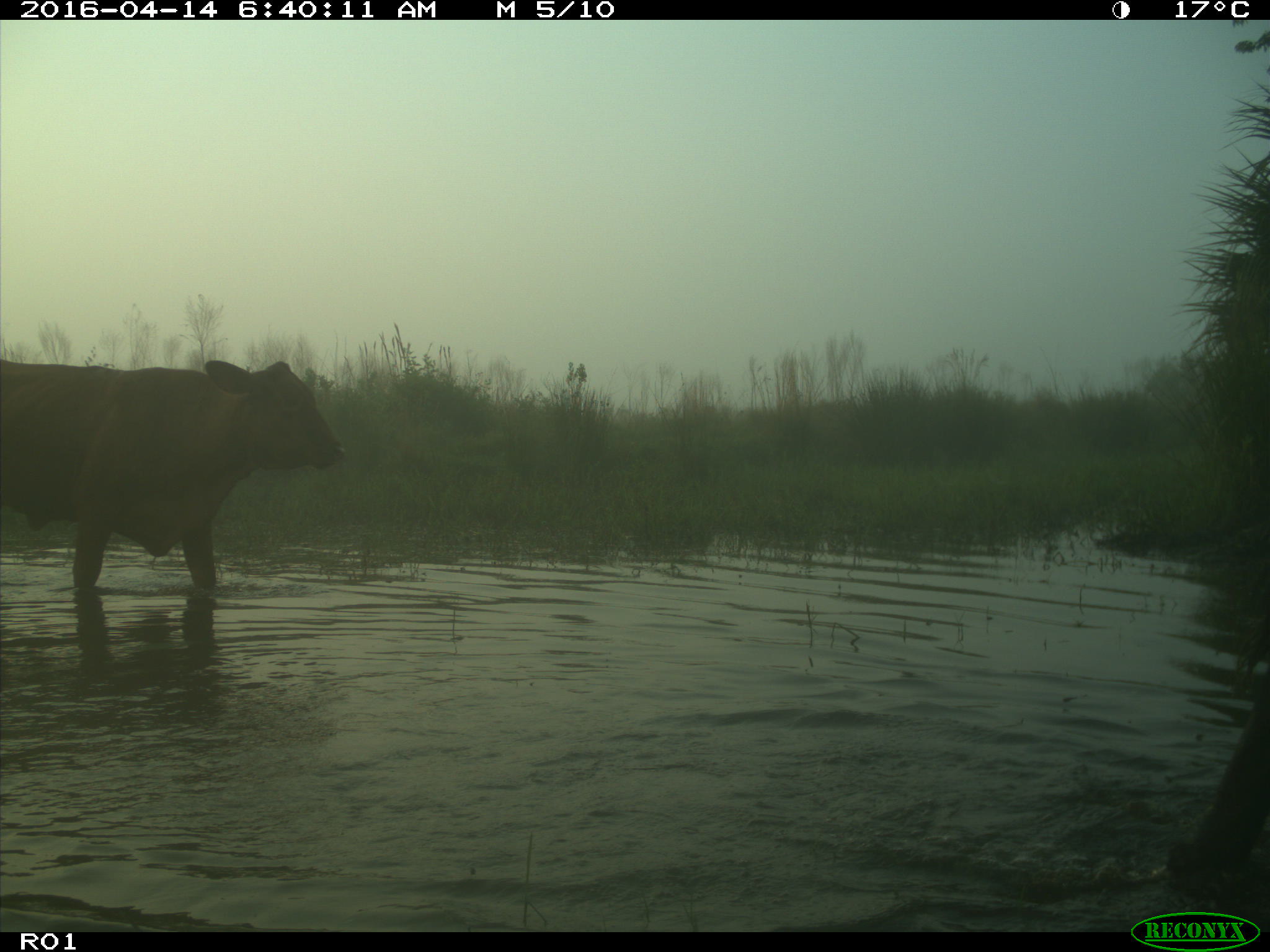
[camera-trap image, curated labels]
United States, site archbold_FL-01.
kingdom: Animalia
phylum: Chordata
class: Mammalia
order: Artiodactyla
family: Bovidae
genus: Bos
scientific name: Bos taurus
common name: domestic cow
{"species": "Bos taurus (domestic cow)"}